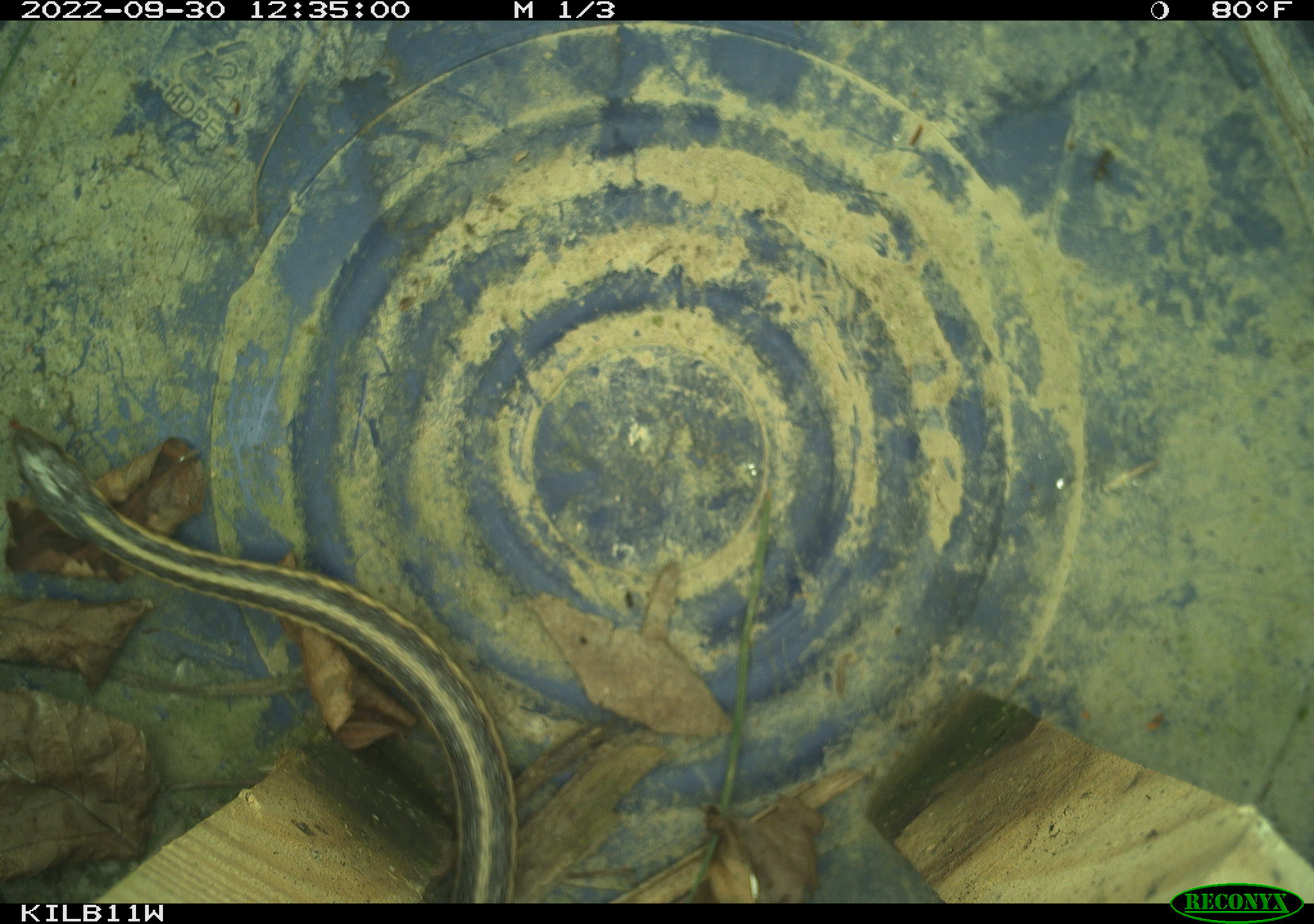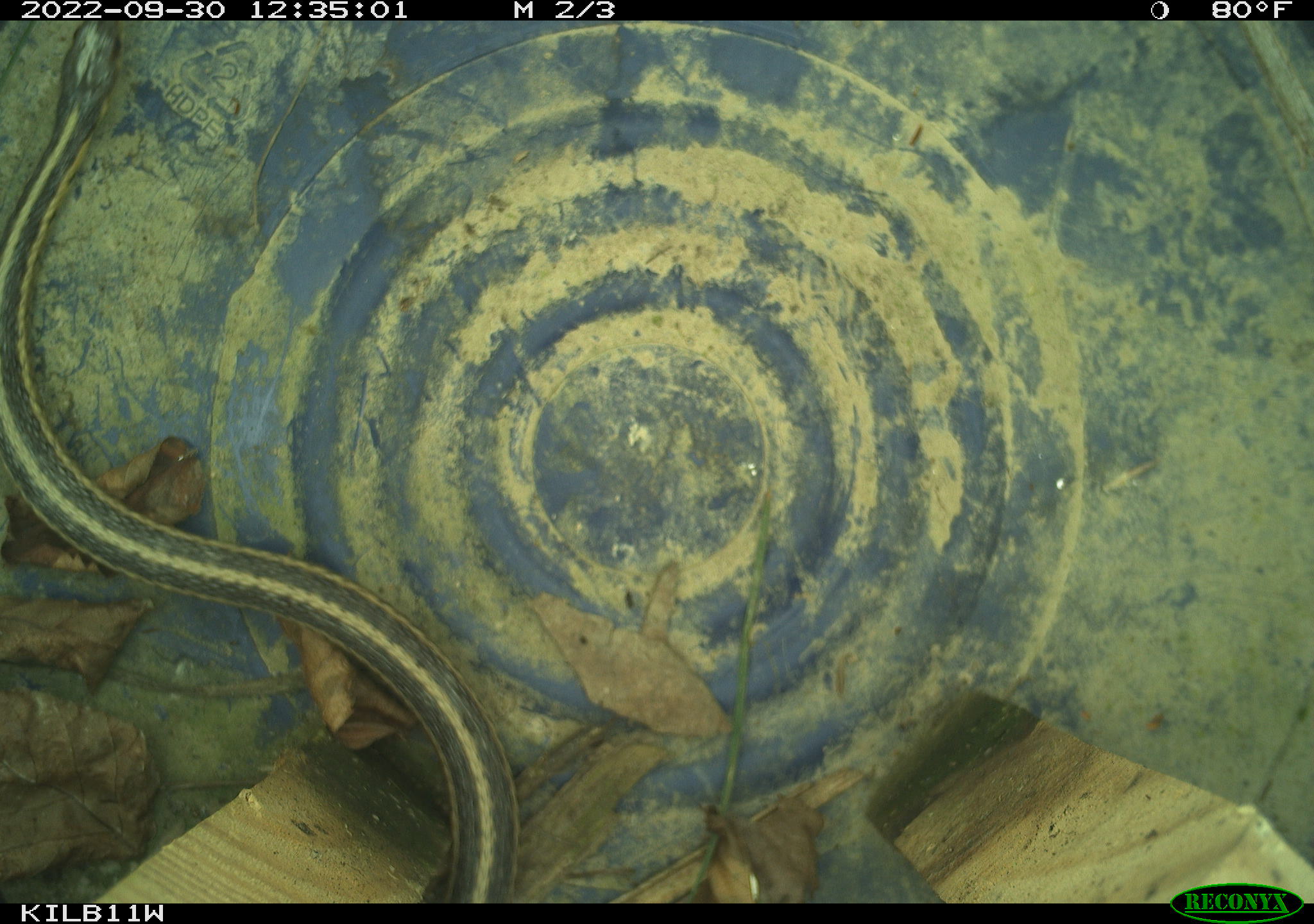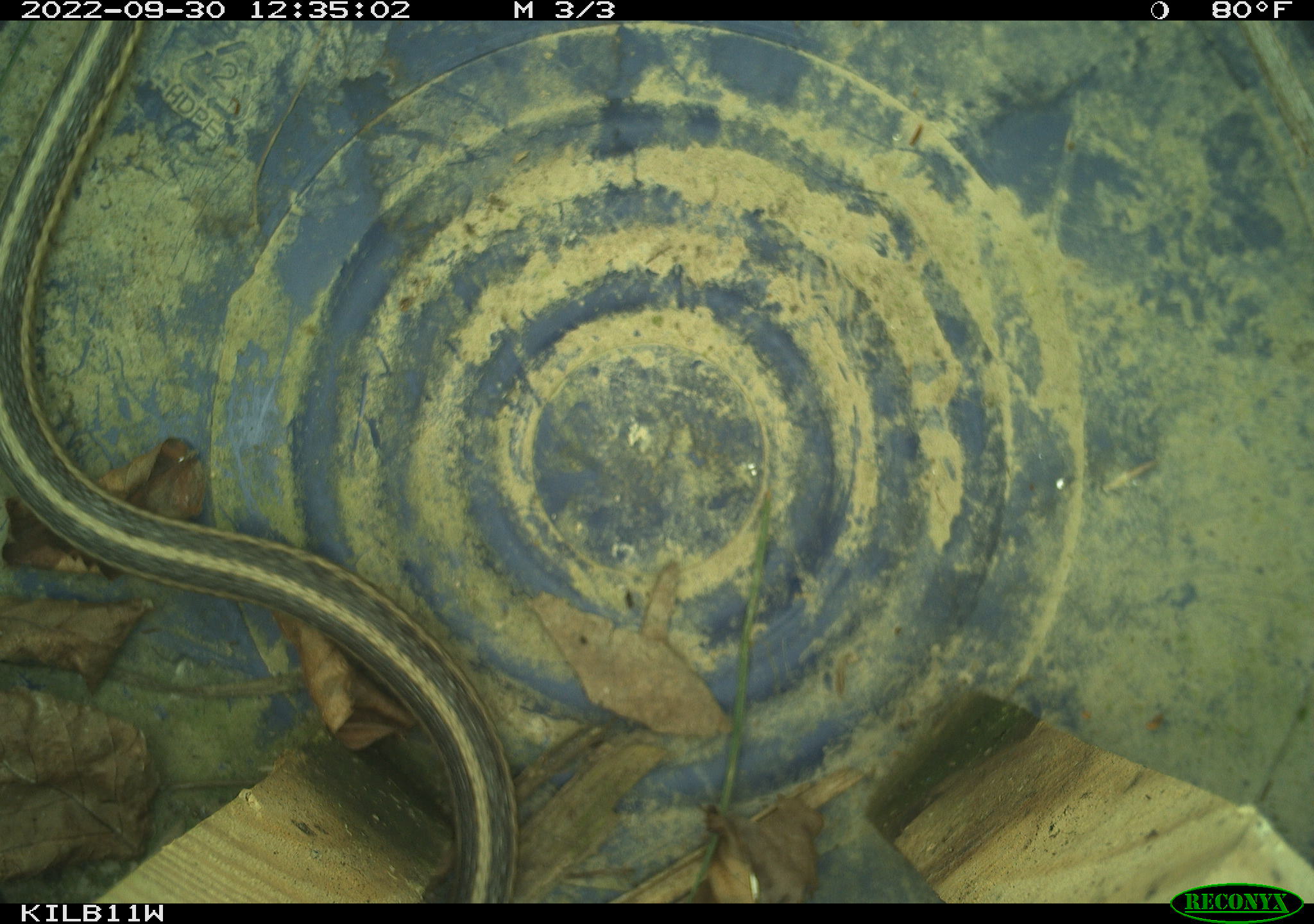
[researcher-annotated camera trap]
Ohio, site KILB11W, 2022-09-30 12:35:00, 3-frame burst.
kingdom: Animalia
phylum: Chordata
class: Reptilia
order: Squamata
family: Colubridae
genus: Thamnophis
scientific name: Thamnophis sirtalis sirtalis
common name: eastern gartersnake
Eastern gartersnake (Thamnophis sirtalis sirtalis).